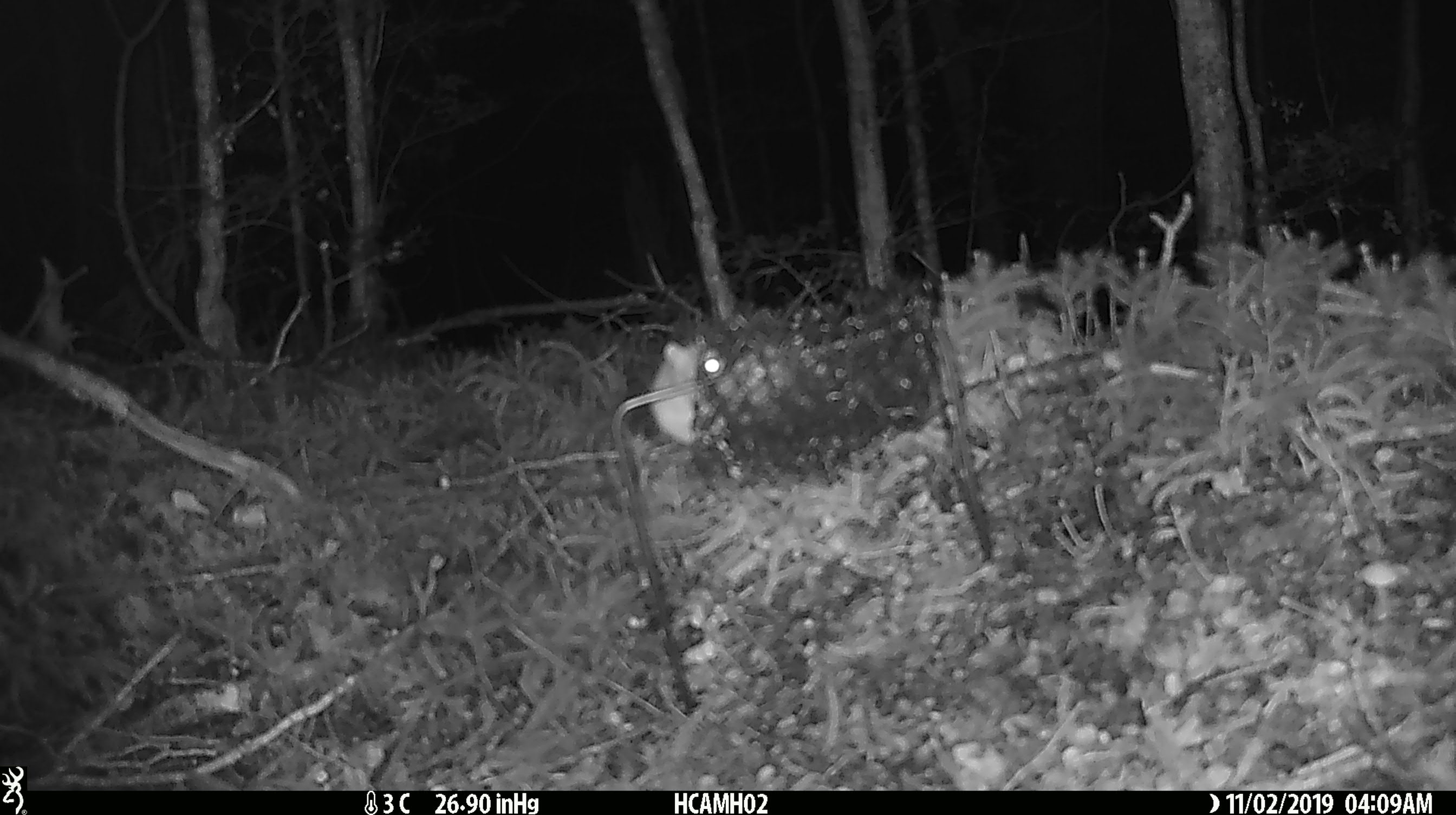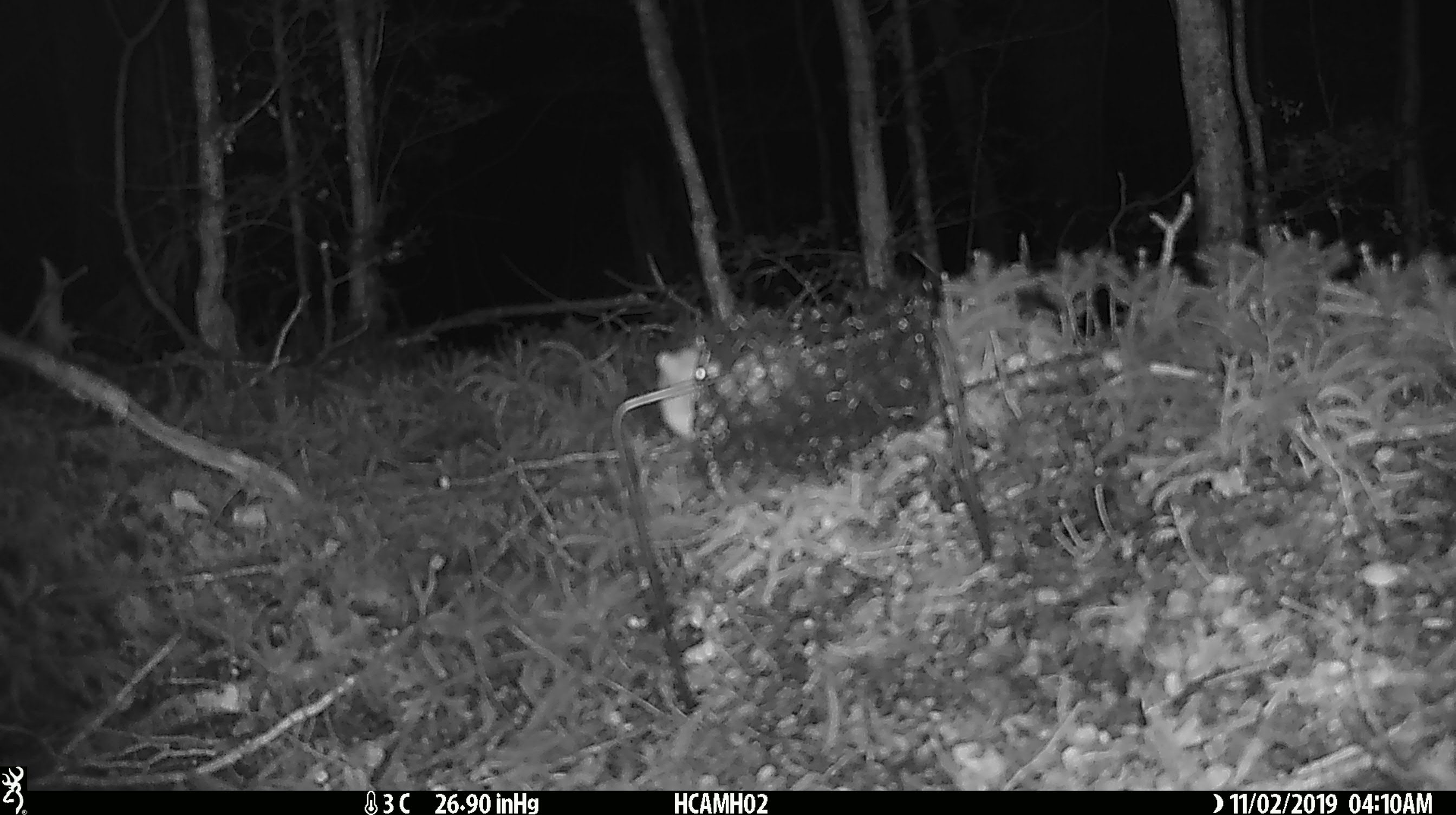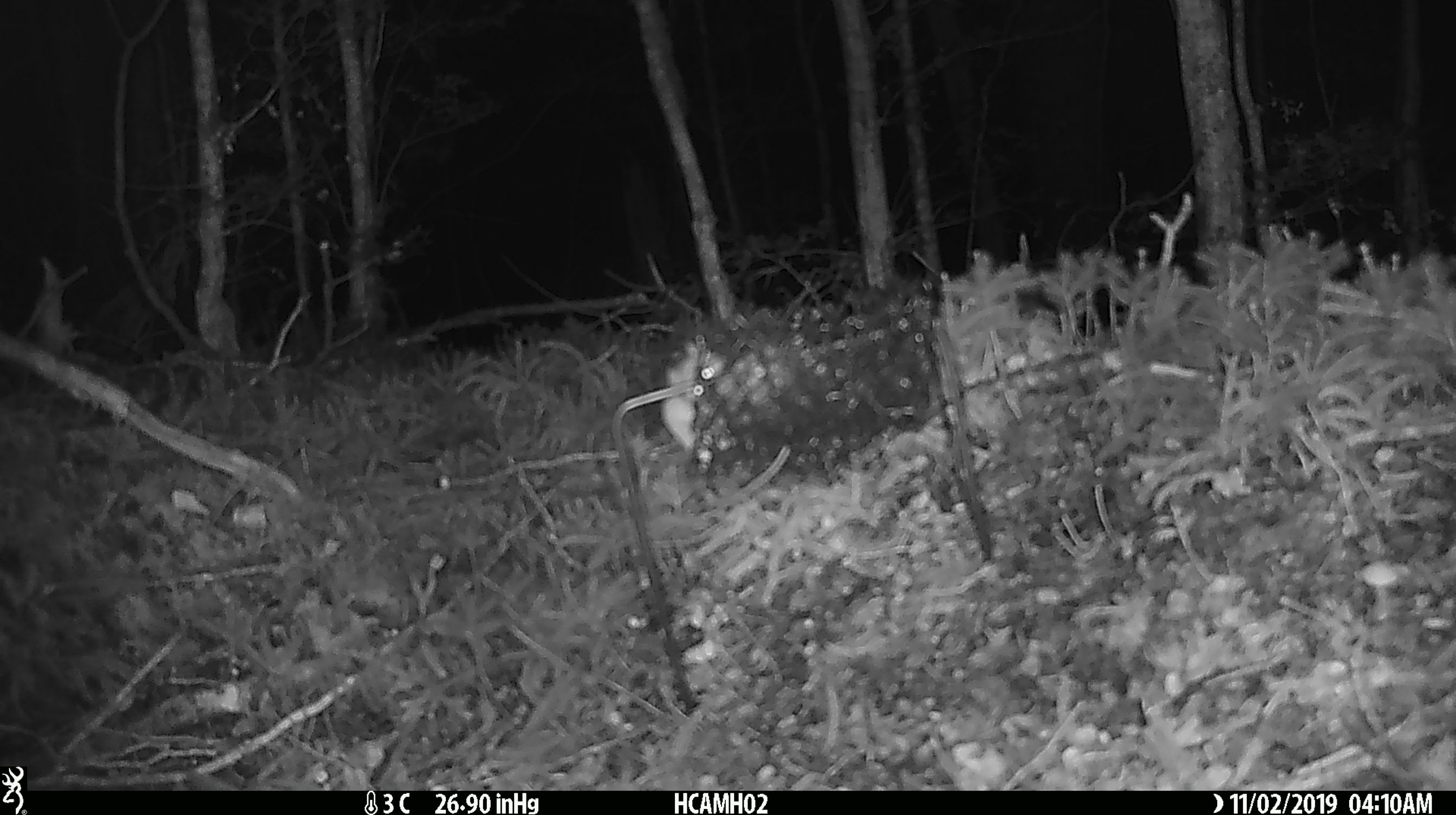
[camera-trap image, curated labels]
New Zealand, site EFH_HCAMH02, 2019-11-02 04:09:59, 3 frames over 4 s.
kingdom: Animalia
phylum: Chordata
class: Mammalia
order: Rodentia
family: Muridae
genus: Mus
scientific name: Mus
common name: mouse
Mouse (Mus).